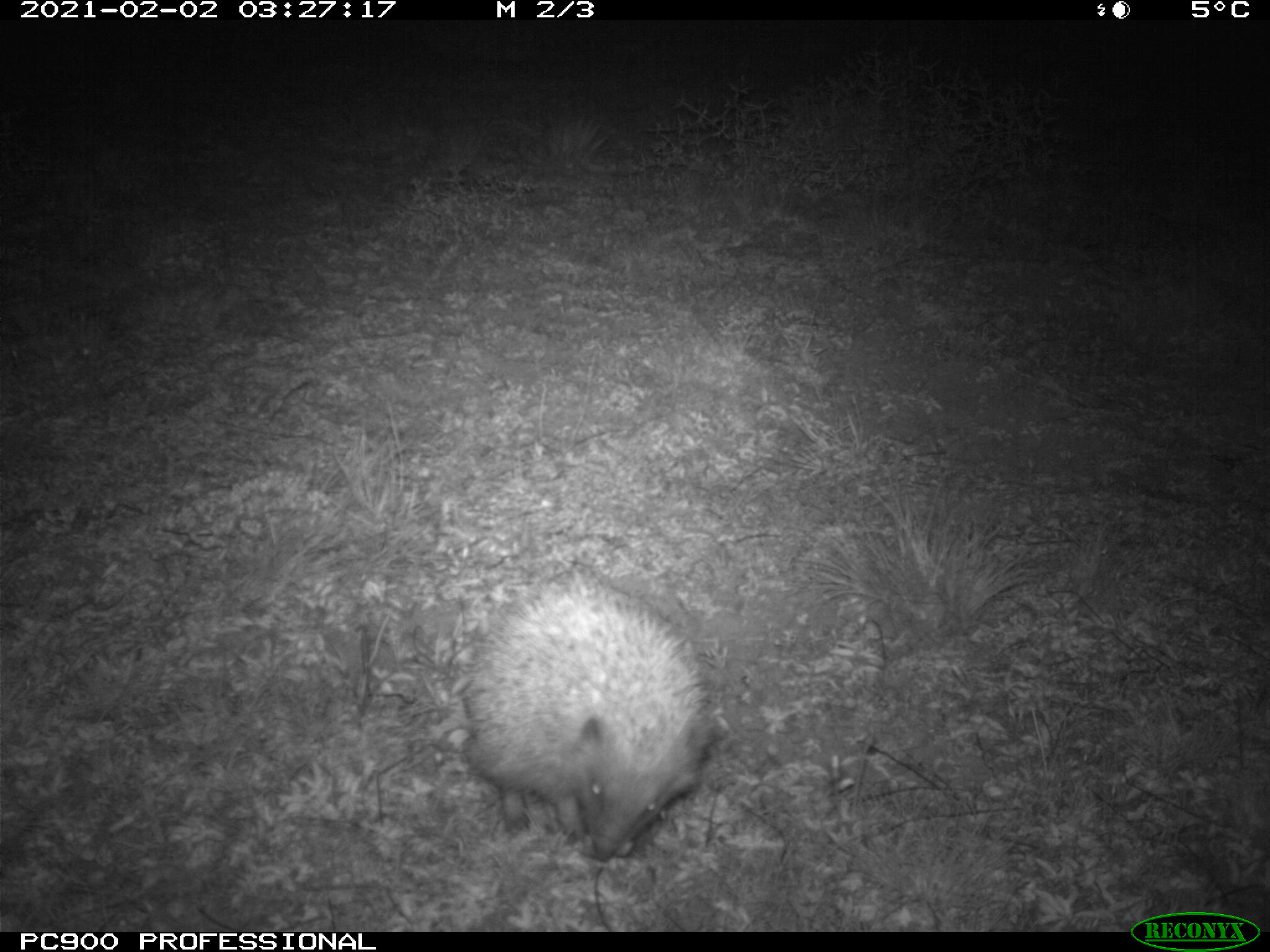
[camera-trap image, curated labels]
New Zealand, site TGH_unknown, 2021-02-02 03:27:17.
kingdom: Animalia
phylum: Chordata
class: Mammalia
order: Eulipotyphla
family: Erinaceidae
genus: Erinaceus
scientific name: Erinaceus europaeus europaeus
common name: european hedgehog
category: hedgehog